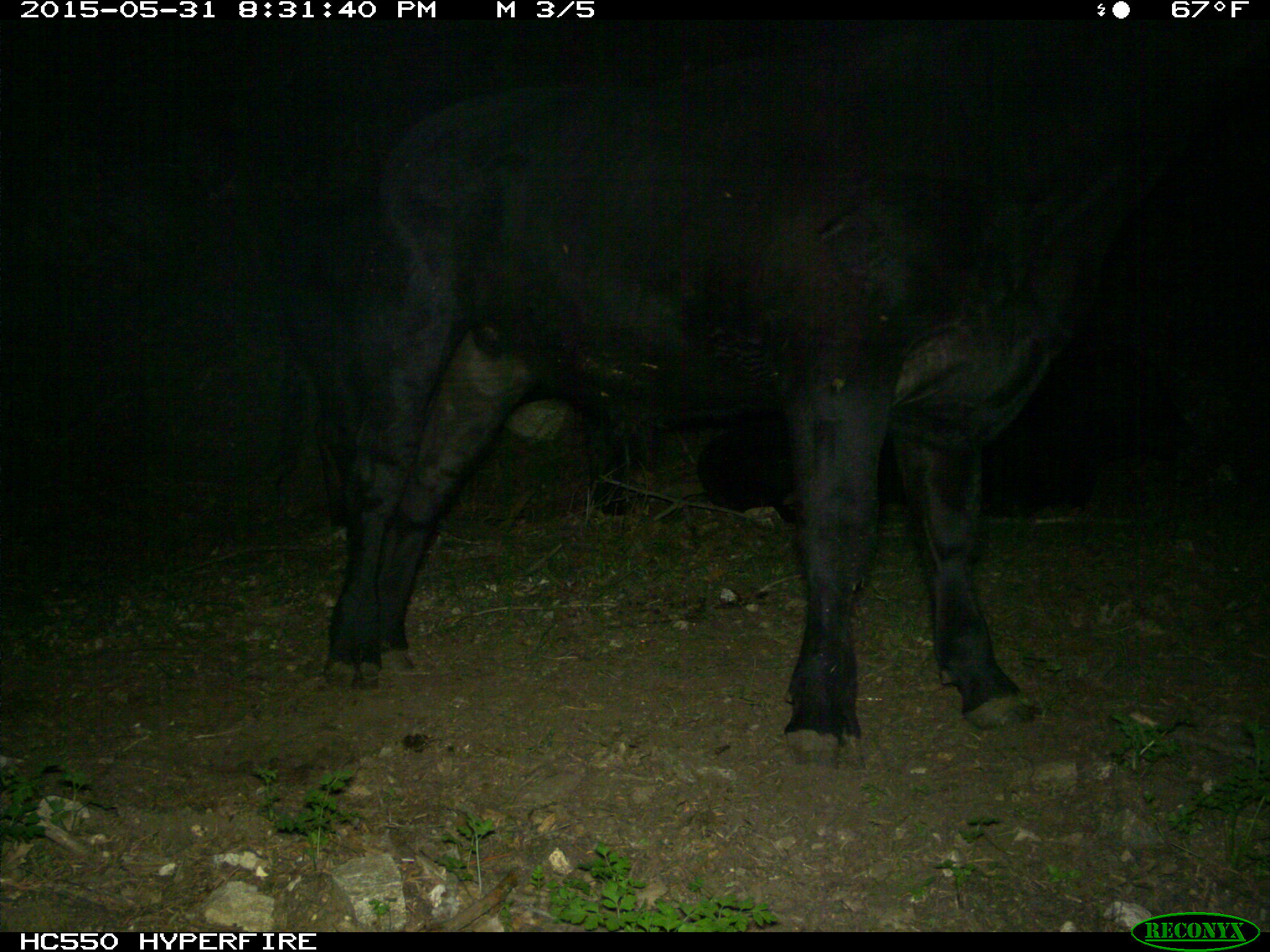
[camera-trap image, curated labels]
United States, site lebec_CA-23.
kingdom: Animalia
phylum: Chordata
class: Mammalia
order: Artiodactyla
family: Bovidae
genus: Bos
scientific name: Bos taurus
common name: domestic cow